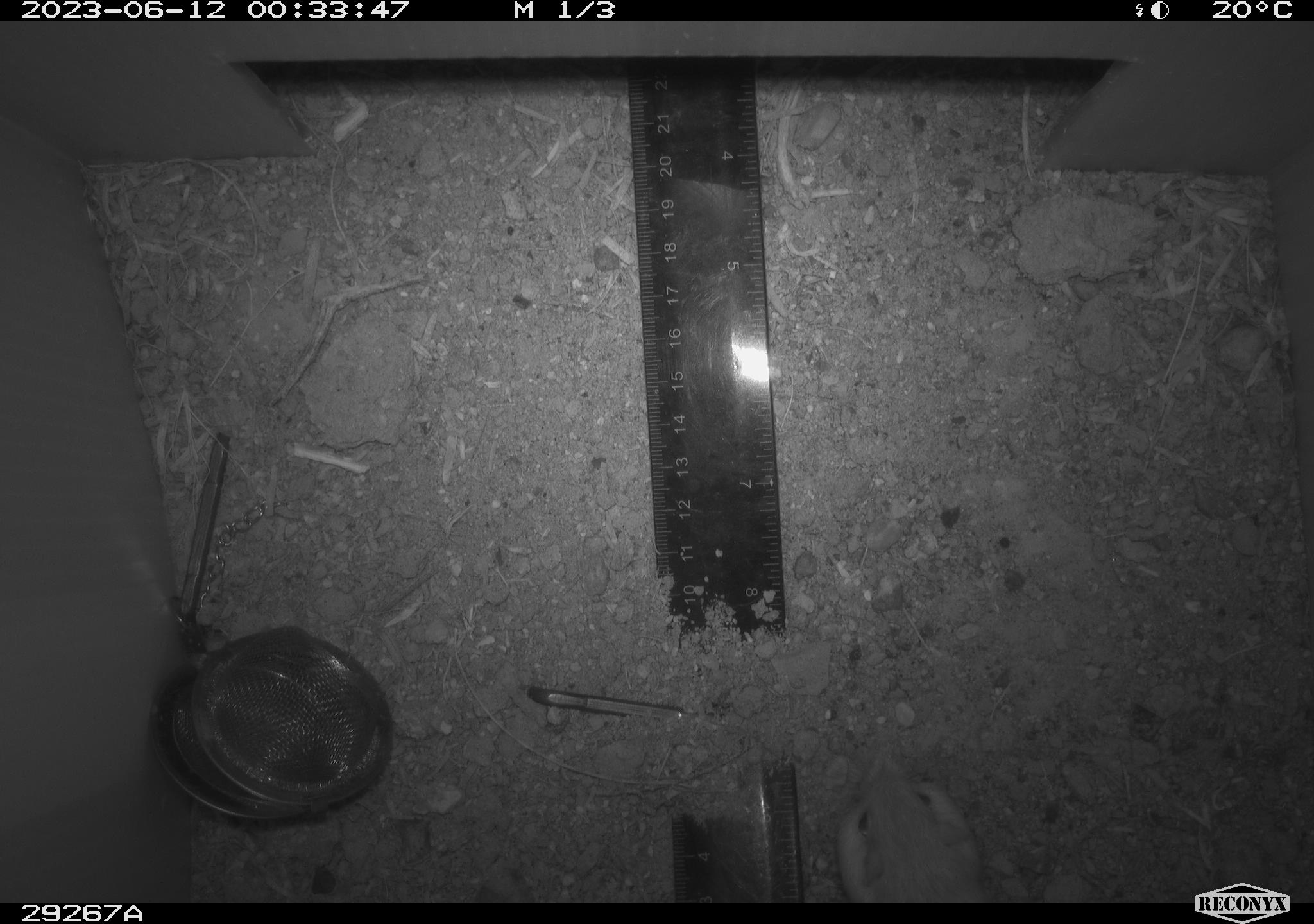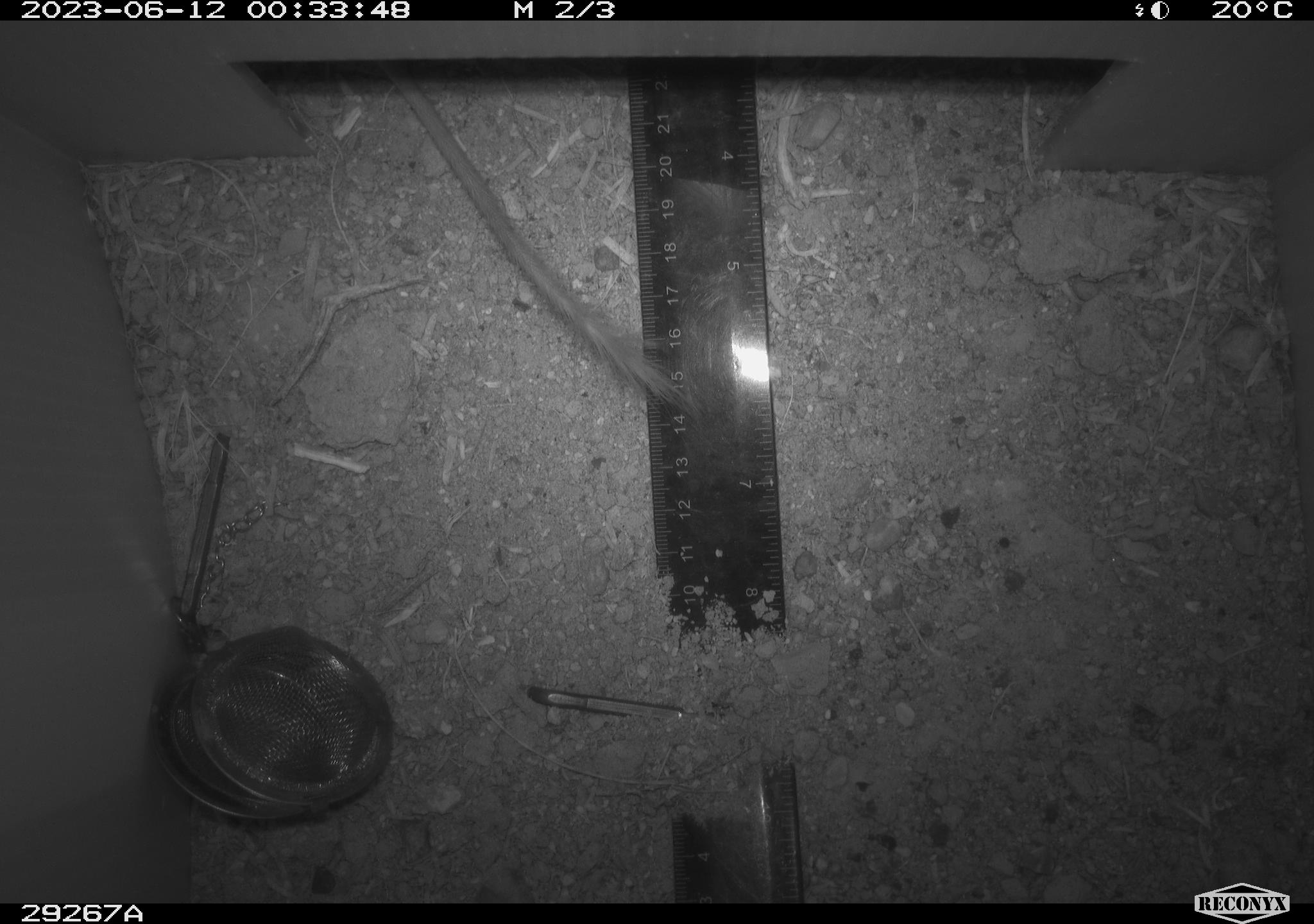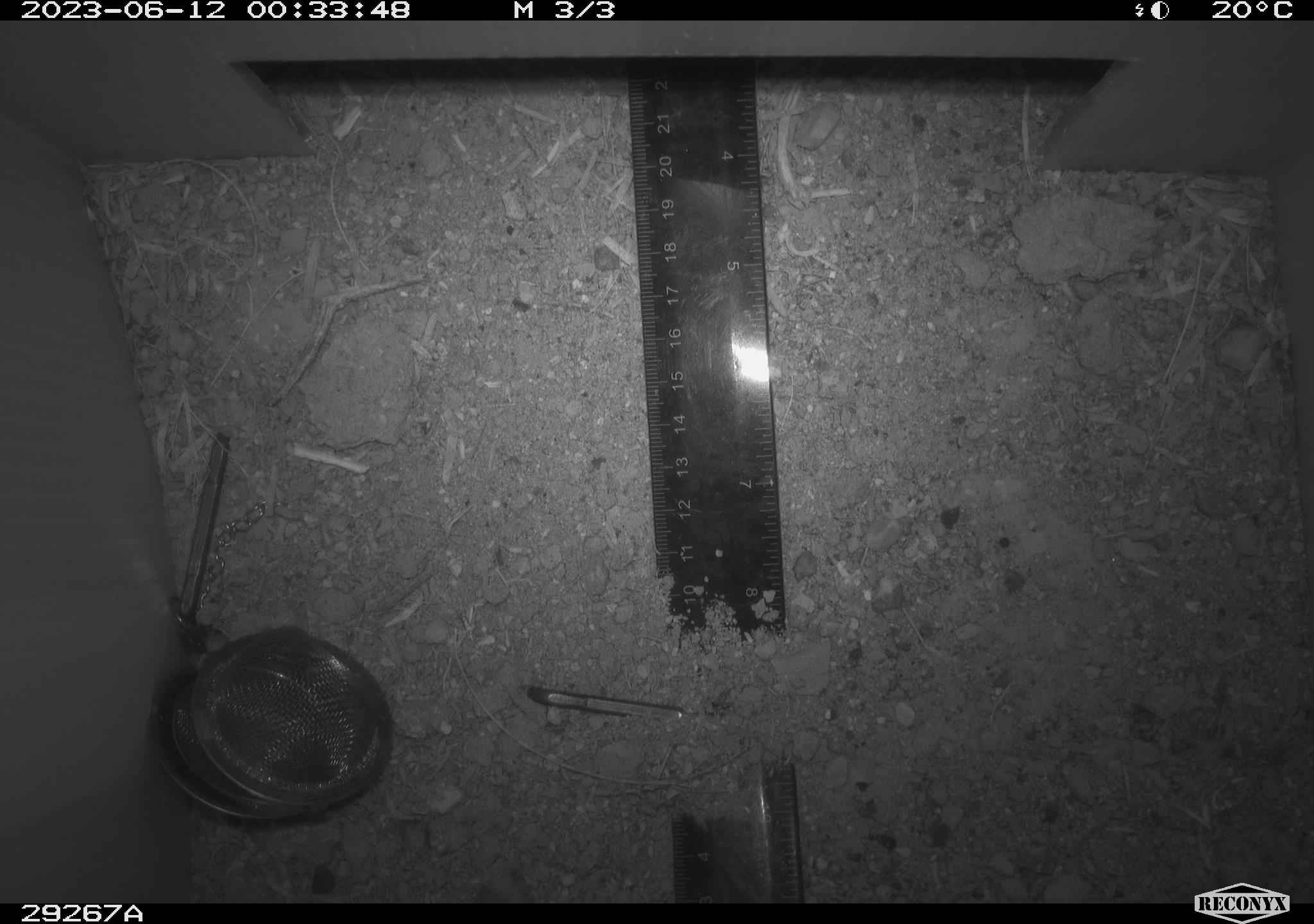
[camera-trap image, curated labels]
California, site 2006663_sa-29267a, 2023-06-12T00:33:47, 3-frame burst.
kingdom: Animalia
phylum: Chordata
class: Mammalia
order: Rodentia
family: Heteromyidae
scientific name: Heteromyidae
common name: kangaroo rats and pocket mice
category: heteromyidae family